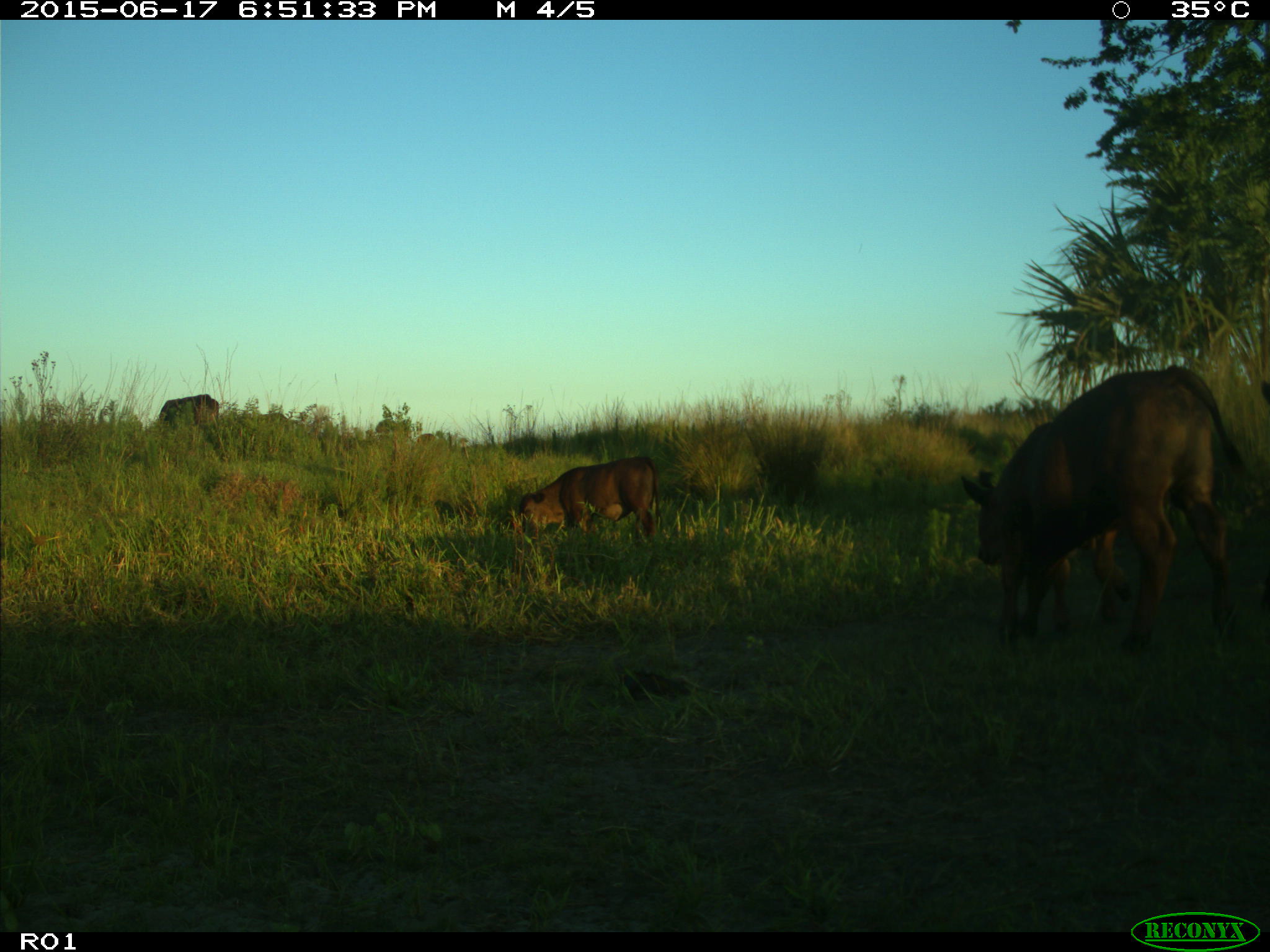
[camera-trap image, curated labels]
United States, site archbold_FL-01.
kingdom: Animalia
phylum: Chordata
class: Mammalia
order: Artiodactyla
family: Bovidae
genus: Bos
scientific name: Bos taurus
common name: domestic cow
Bos taurus (domestic cow).